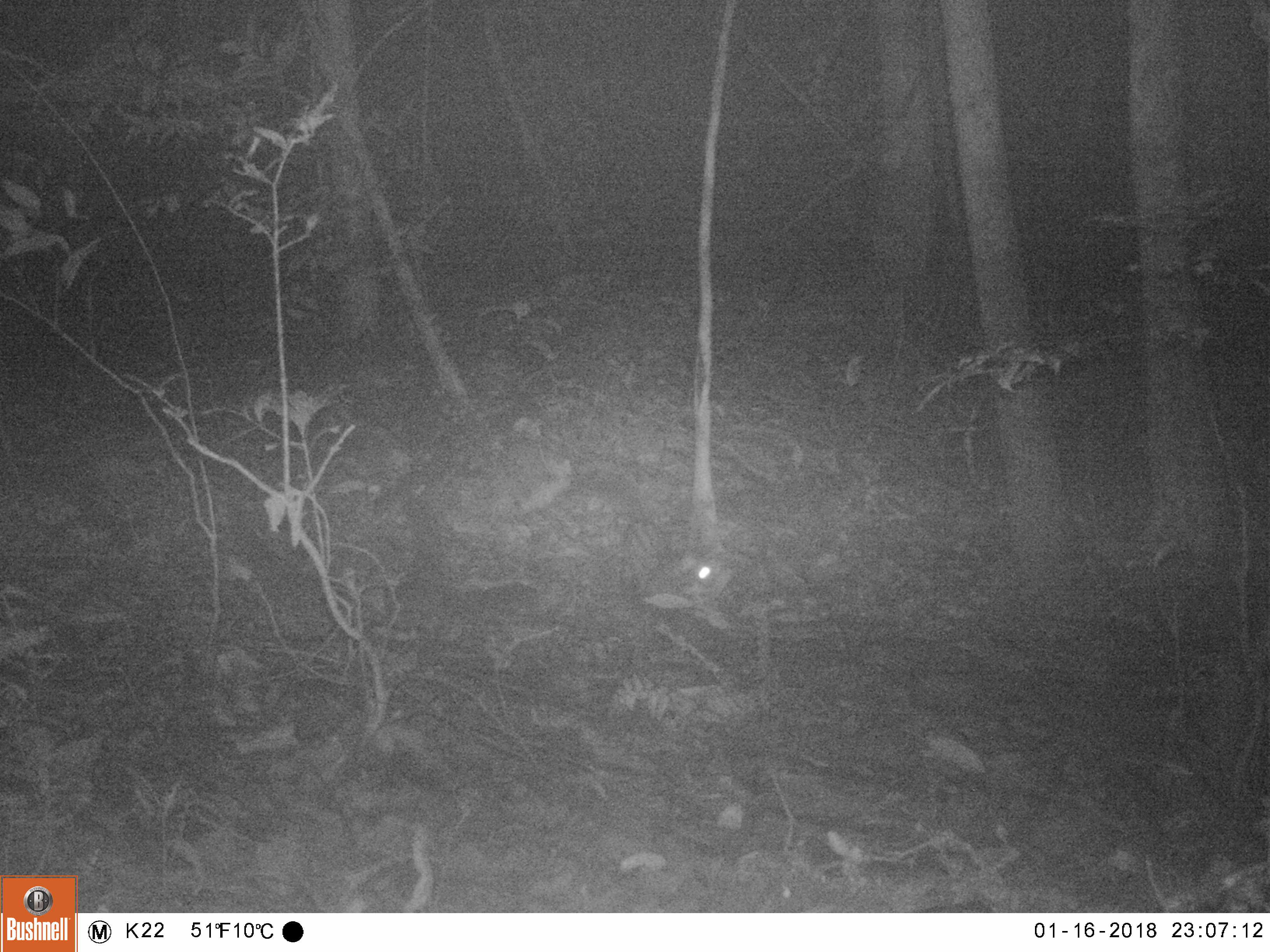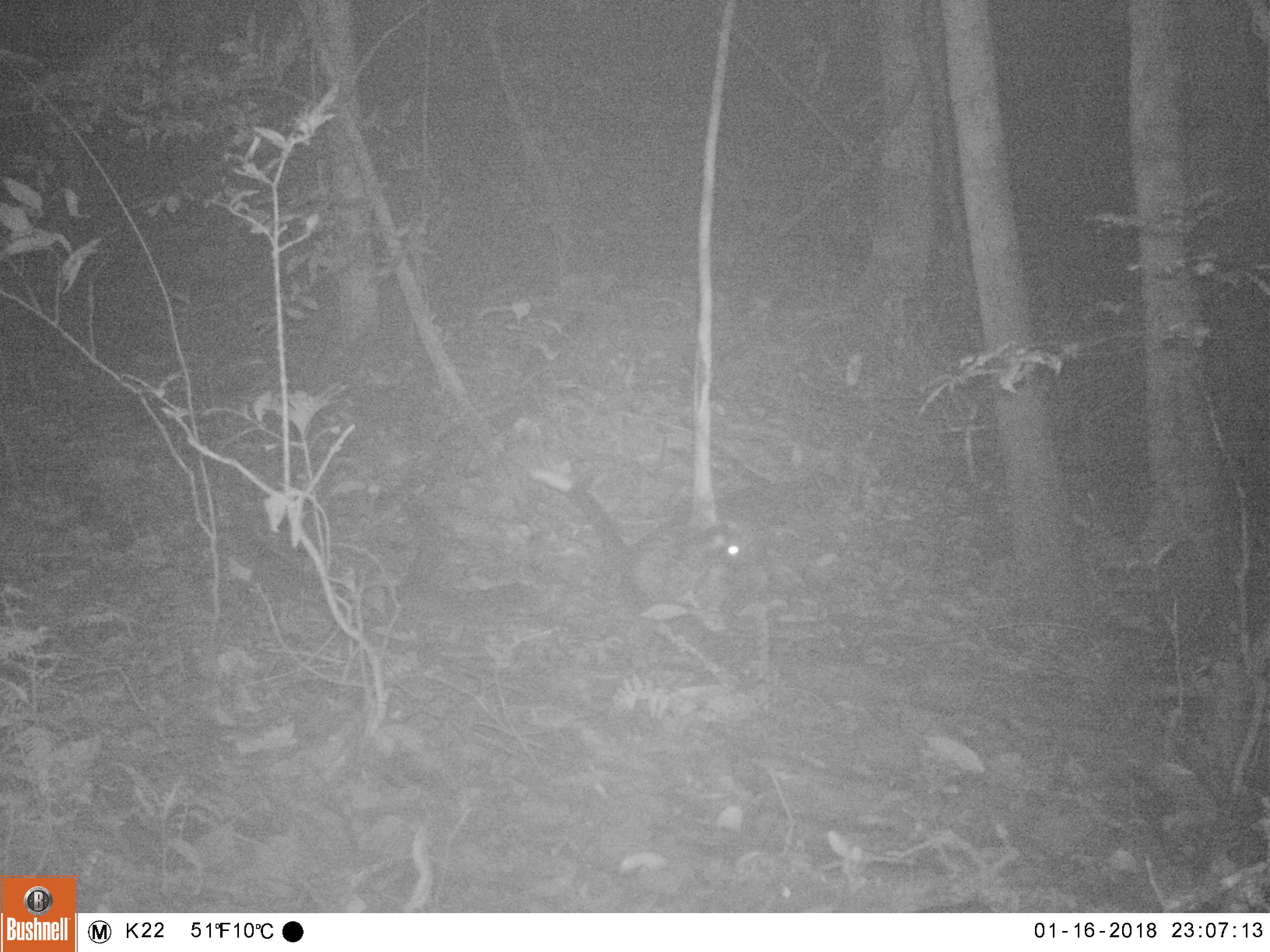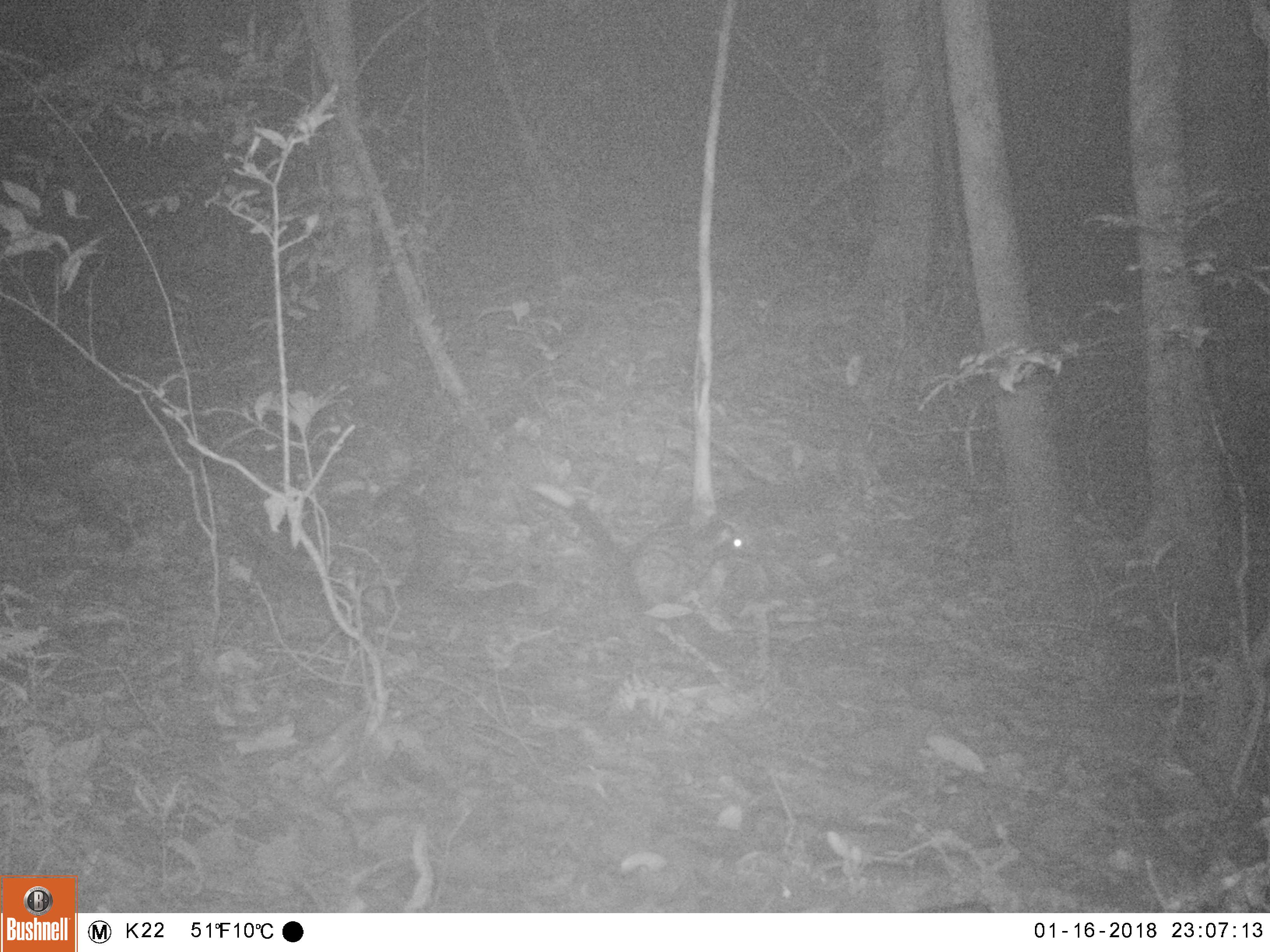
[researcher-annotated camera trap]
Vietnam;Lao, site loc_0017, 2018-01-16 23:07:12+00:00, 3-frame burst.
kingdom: Animalia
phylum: Chordata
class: Mammalia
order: Carnivora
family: Viverridae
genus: Paradoxurus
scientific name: Paradoxurus hermaphroditus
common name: common palm civet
Common palm civet (Paradoxurus hermaphroditus). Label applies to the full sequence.